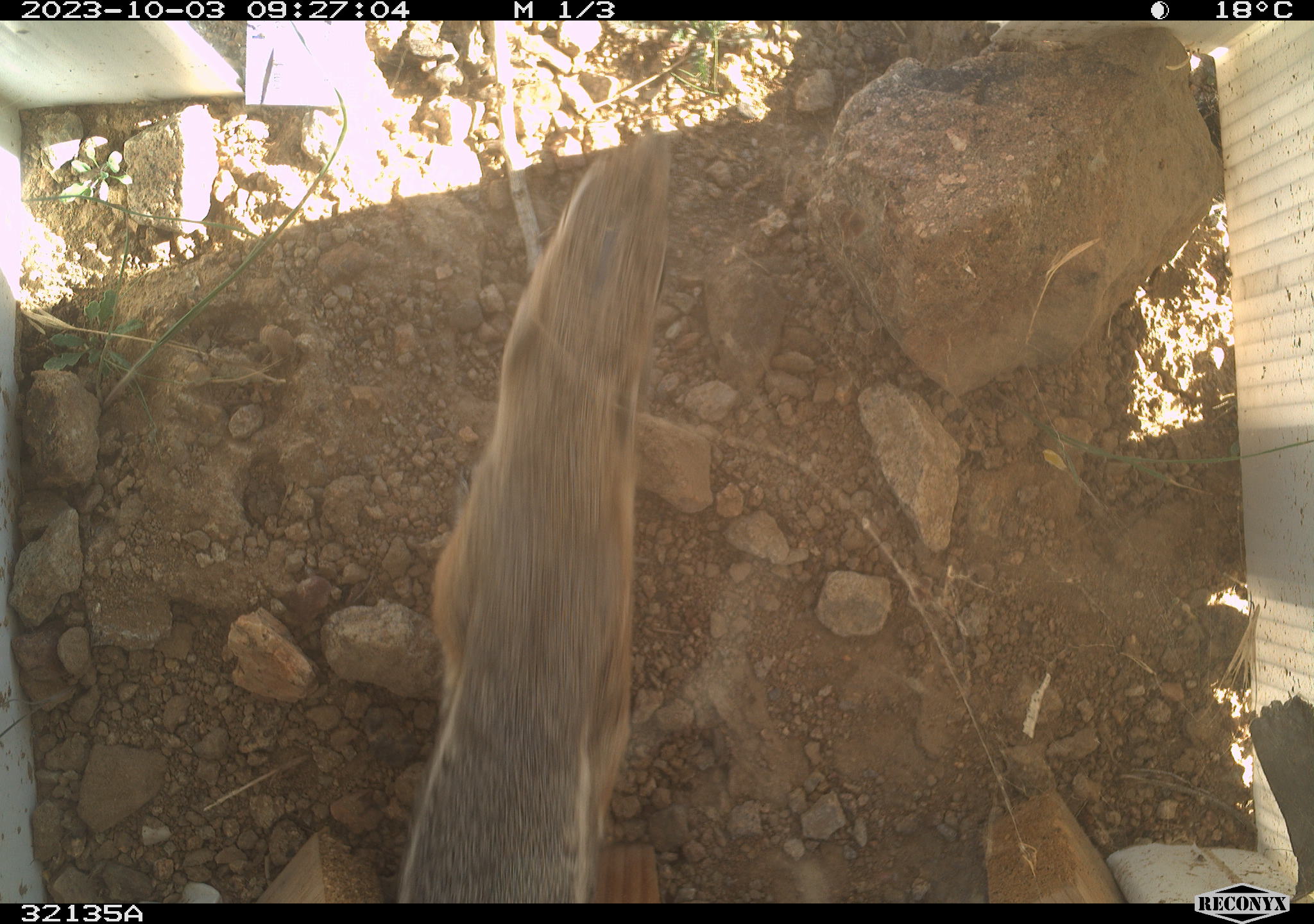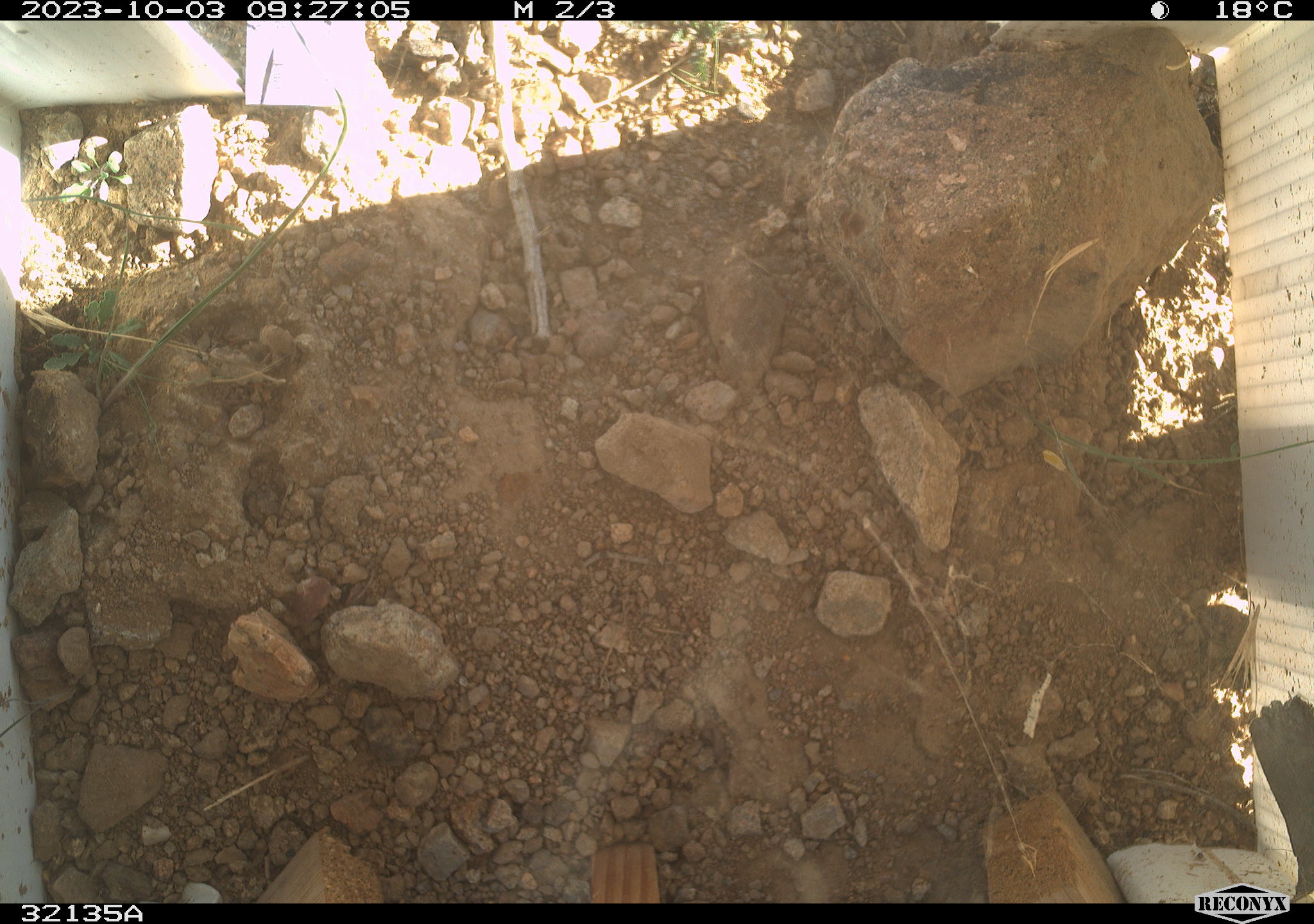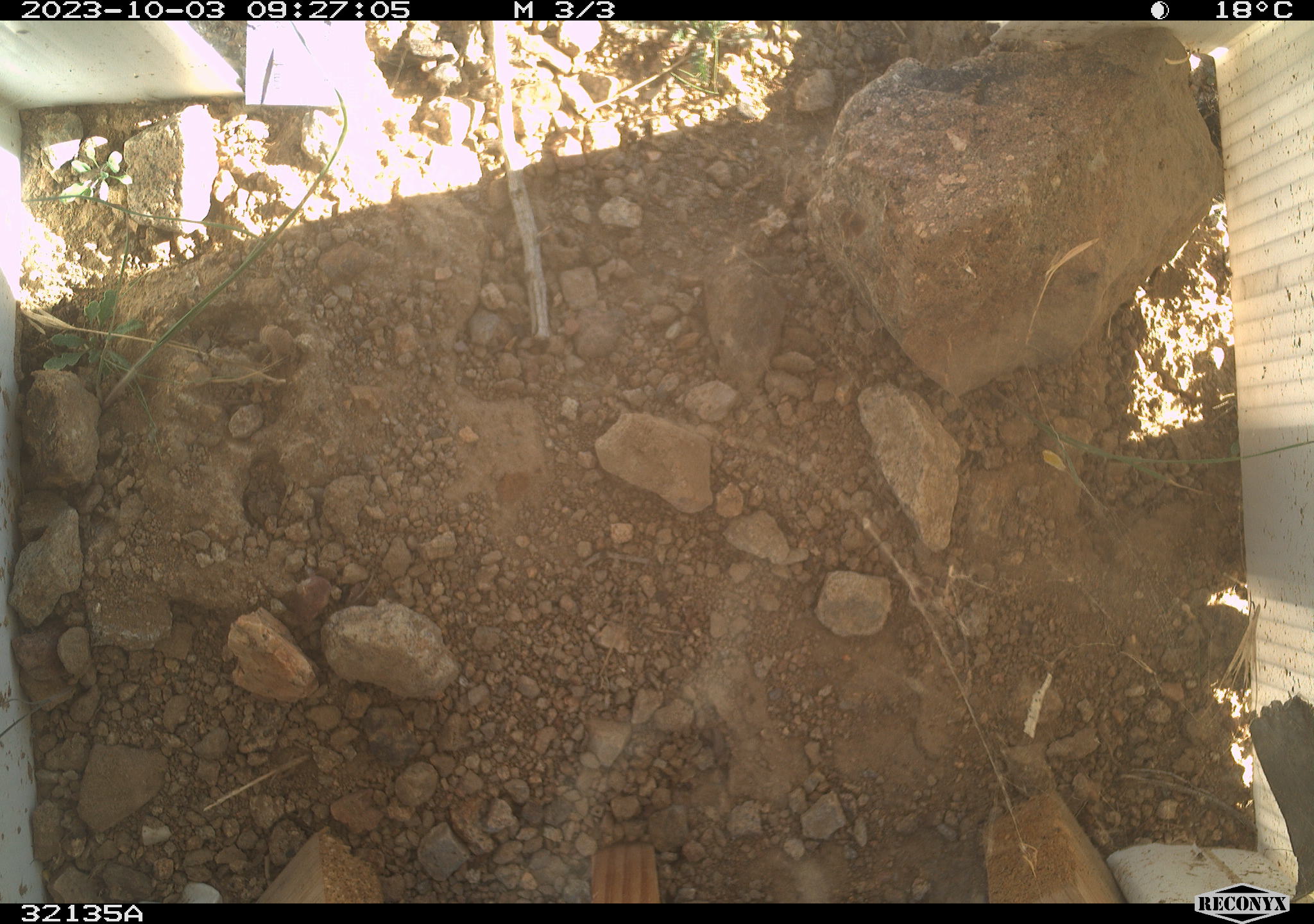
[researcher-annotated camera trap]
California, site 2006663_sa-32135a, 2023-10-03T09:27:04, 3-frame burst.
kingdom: Animalia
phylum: Chordata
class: Mammalia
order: Rodentia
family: Sciuridae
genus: Ammospermophilus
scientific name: Ammospermophilus leucurus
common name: white-tailed antelope squirrel